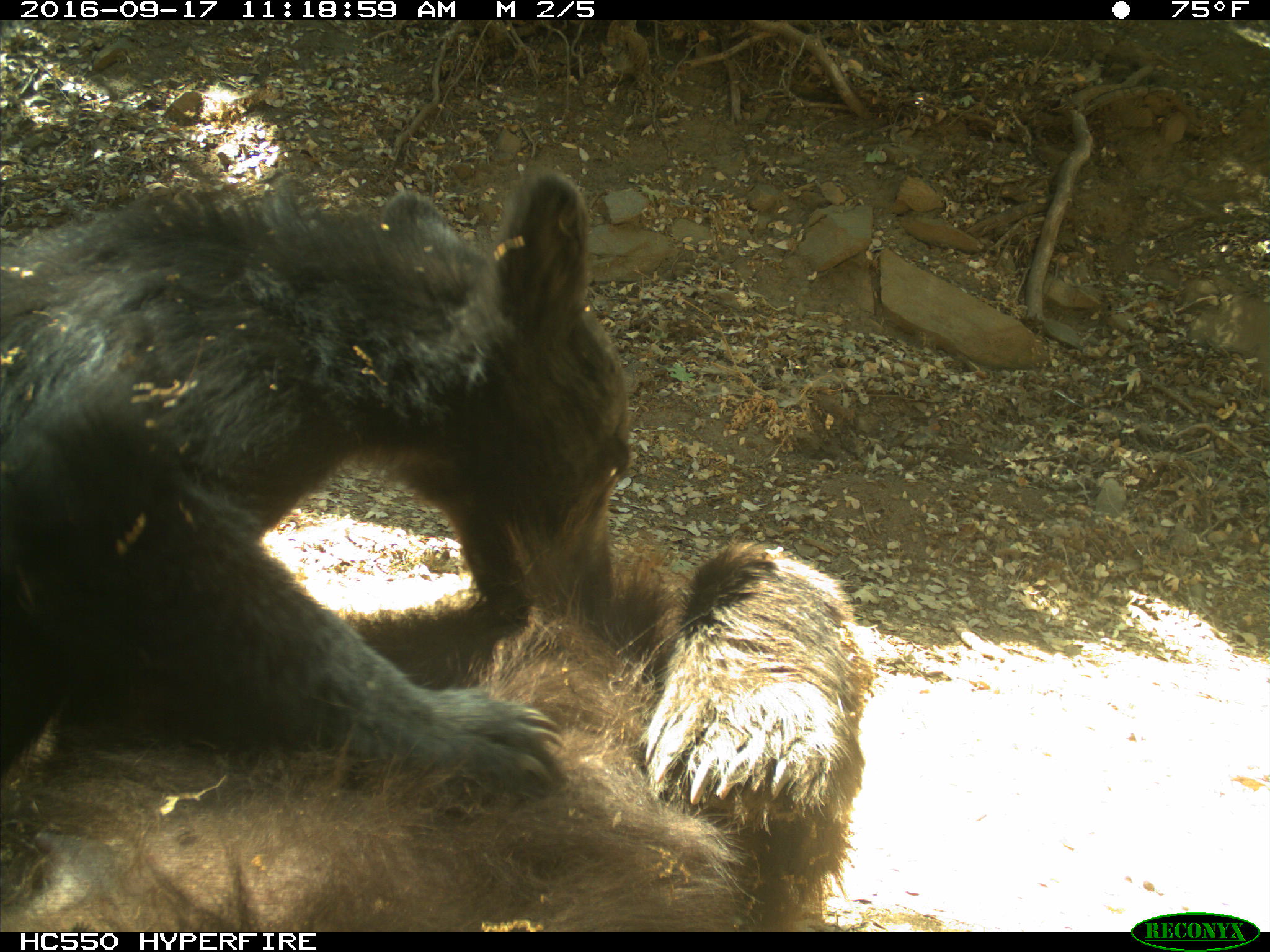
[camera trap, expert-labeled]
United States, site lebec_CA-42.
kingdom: Animalia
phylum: Chordata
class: Mammalia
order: Carnivora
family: Ursidae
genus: Ursus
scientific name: Ursus americanus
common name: american black bear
Ursus americanus (american black bear).